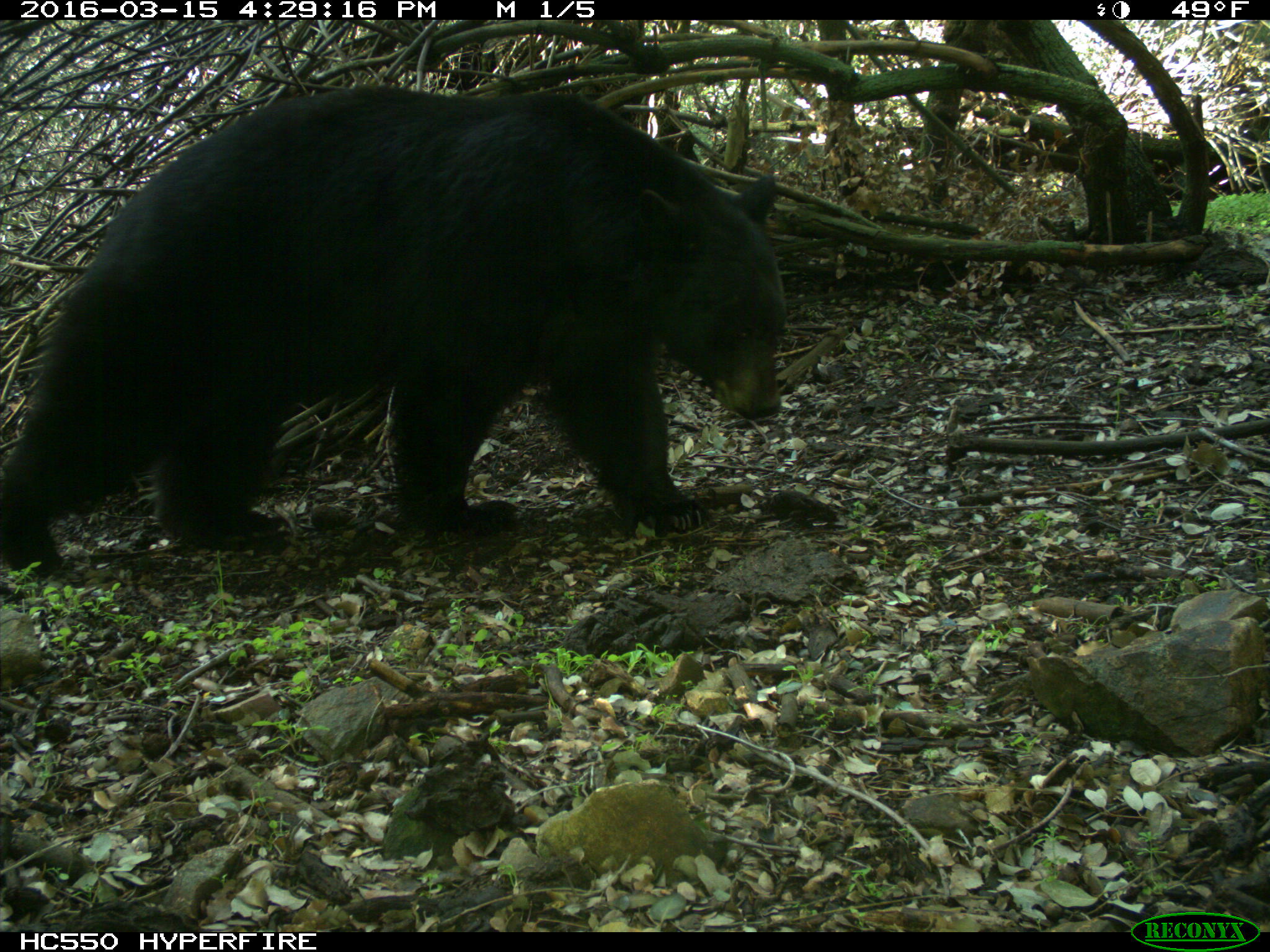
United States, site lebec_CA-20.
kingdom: Animalia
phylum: Chordata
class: Mammalia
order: Carnivora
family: Ursidae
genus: Ursus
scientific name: Ursus americanus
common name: american black bear